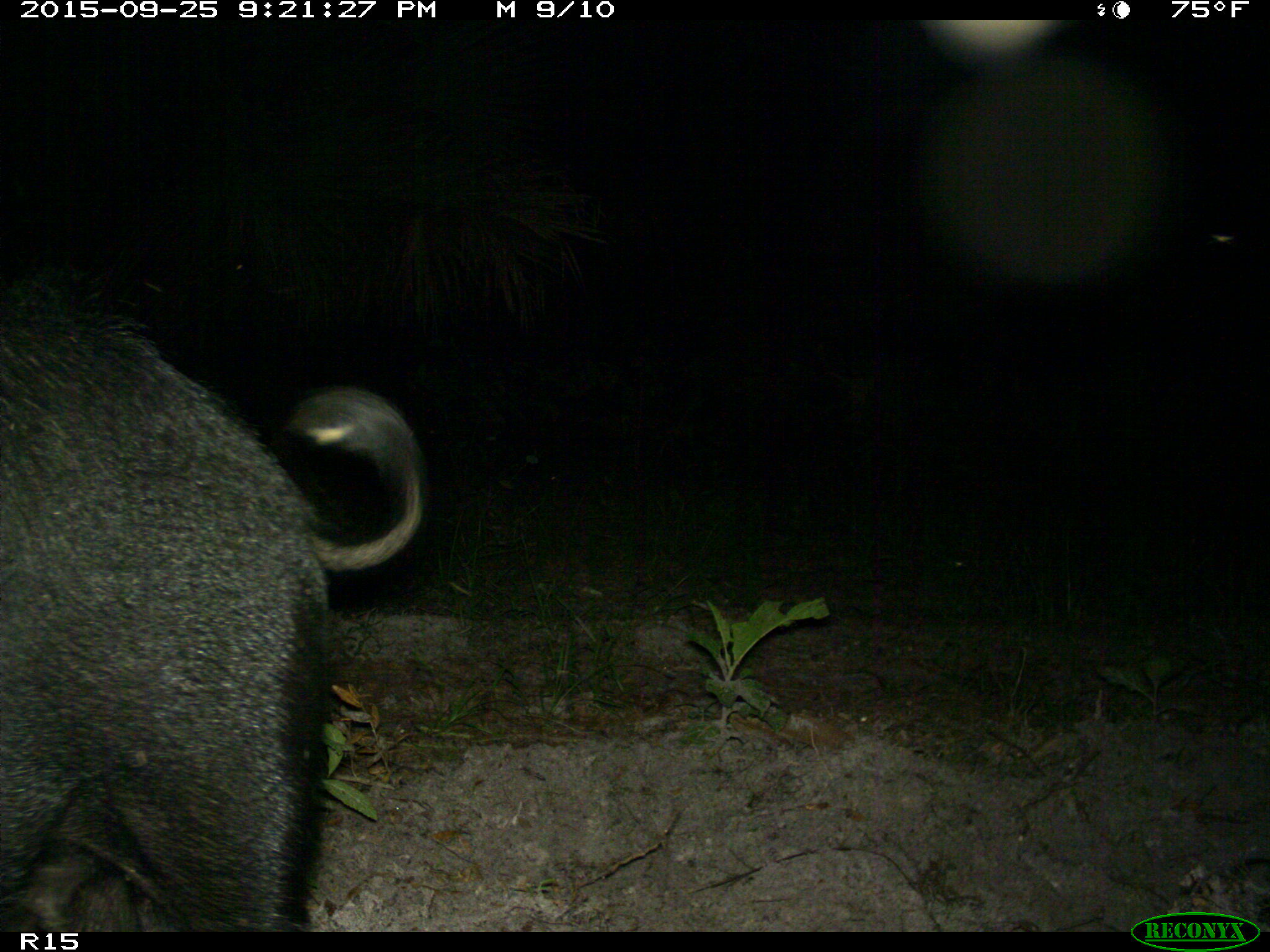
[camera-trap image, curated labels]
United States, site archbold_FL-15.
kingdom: Animalia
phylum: Chordata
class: Mammalia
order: Artiodactyla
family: Suidae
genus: Sus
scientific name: Sus scrofa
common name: wild boar